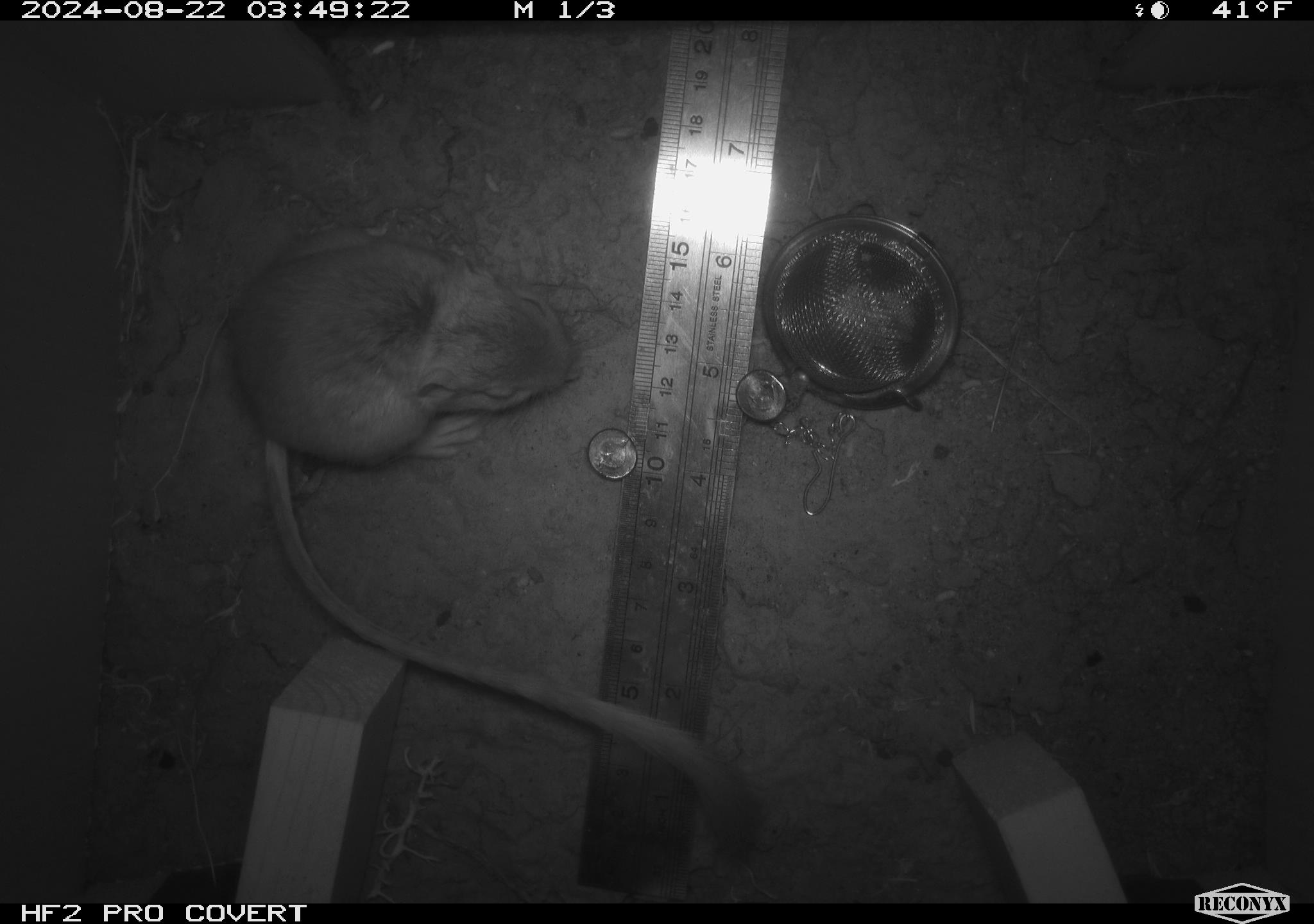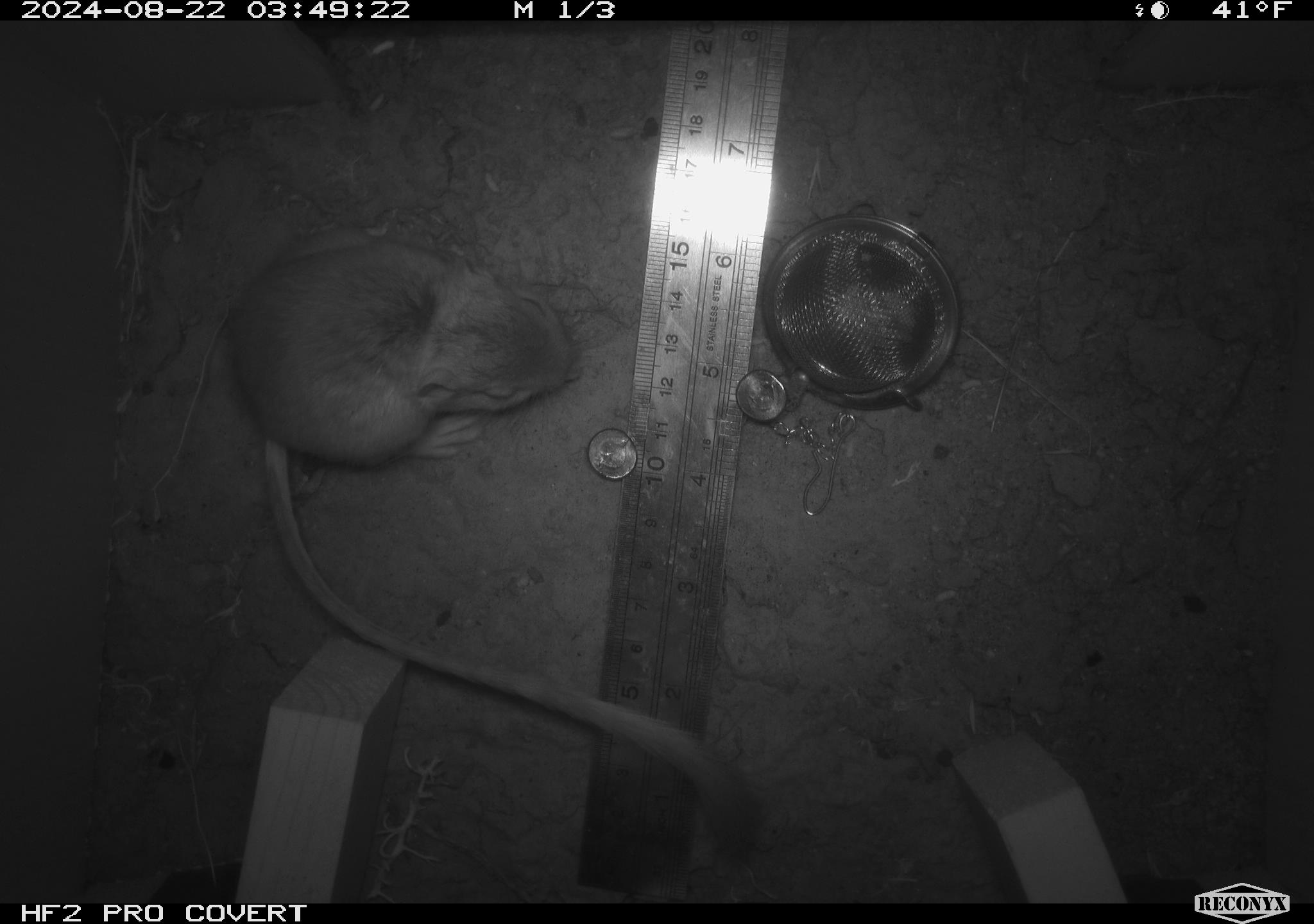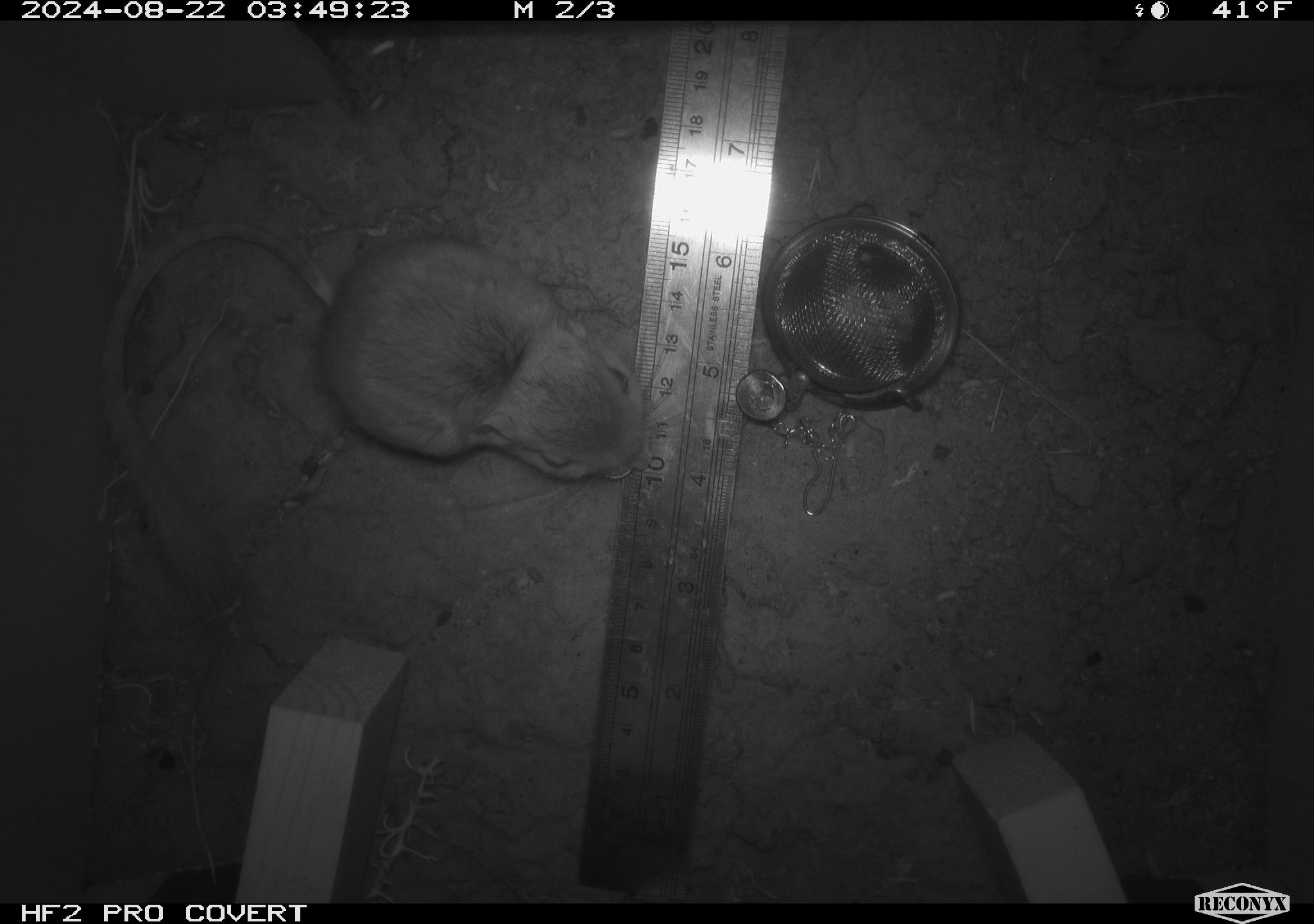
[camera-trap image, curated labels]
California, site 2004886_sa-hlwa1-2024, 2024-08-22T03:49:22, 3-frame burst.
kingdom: Animalia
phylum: Chordata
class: Mammalia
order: Rodentia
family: Heteromyidae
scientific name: Heteromyidae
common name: kangaroo rats and pocket mice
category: heteromyidae family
Heteromyidae family (kangaroo rats and pocket mice) (Heteromyidae).